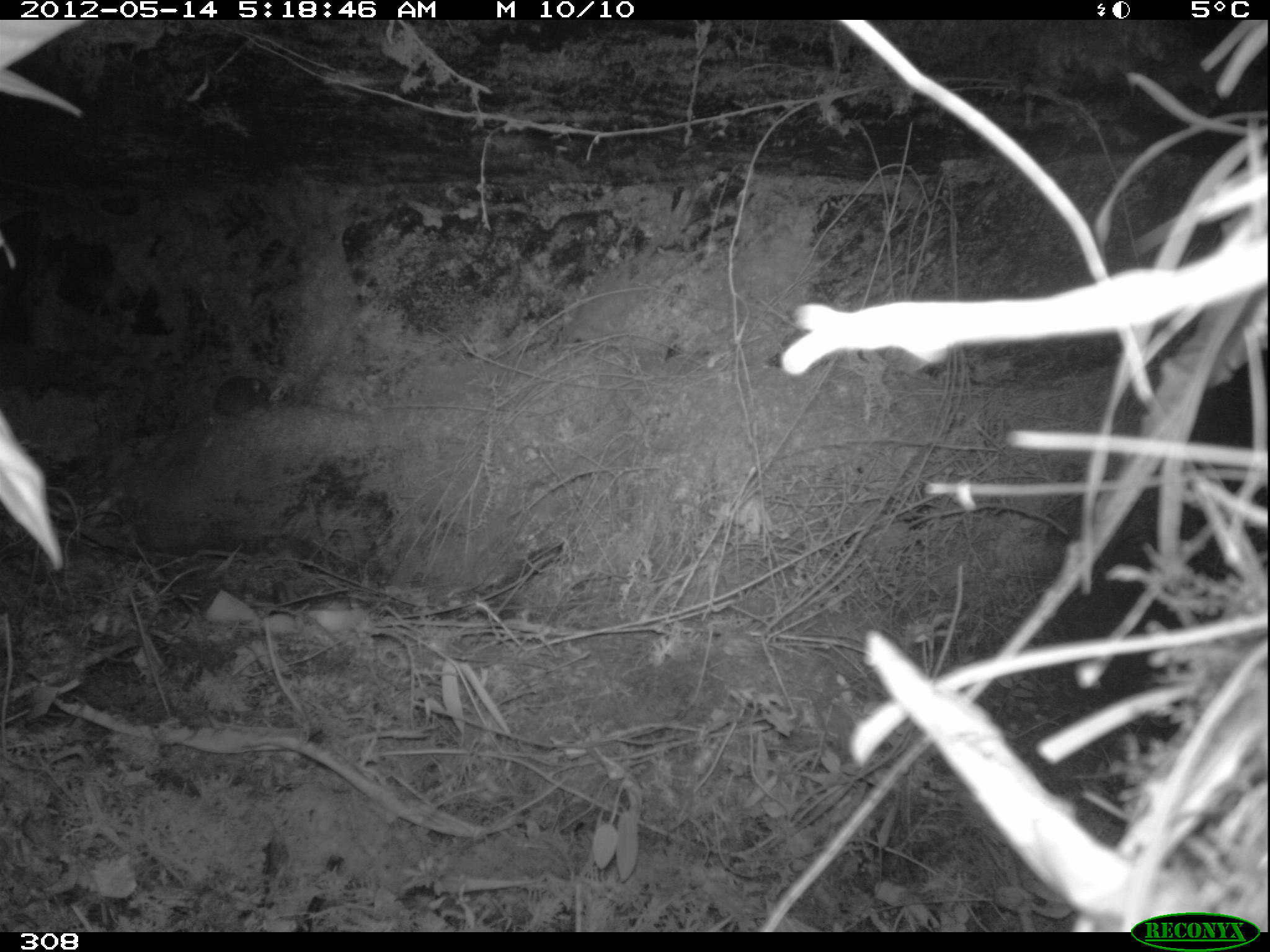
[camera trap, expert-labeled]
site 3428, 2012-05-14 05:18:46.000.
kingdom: Animalia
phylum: Chordata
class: Mammalia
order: Rodentia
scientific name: Rodentia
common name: rodents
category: unknown rodent